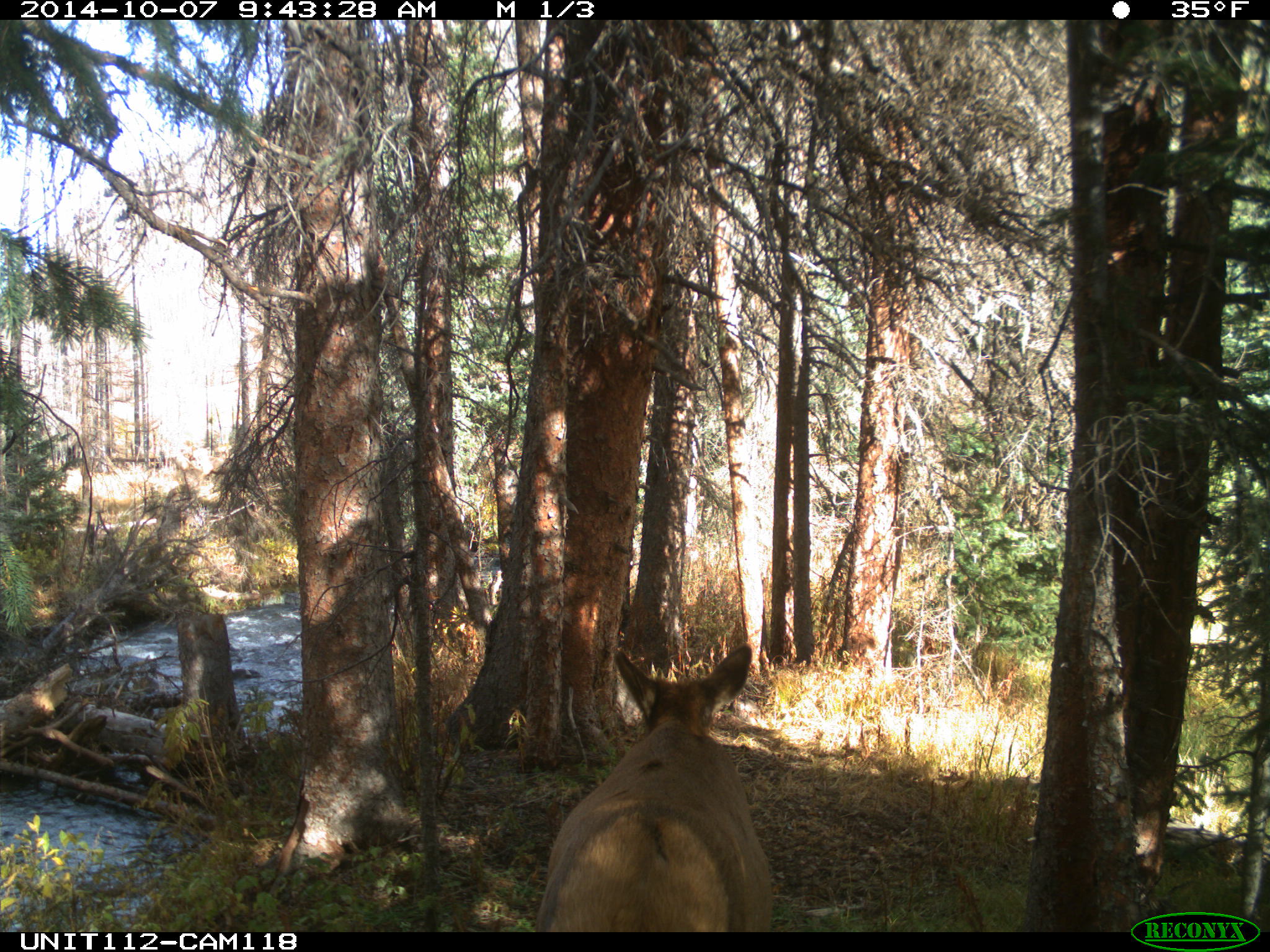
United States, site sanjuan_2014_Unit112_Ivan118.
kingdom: Animalia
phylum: Chordata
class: Mammalia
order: Artiodactyla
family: Cervidae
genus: Cervus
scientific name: Cervus elaphus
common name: red deer